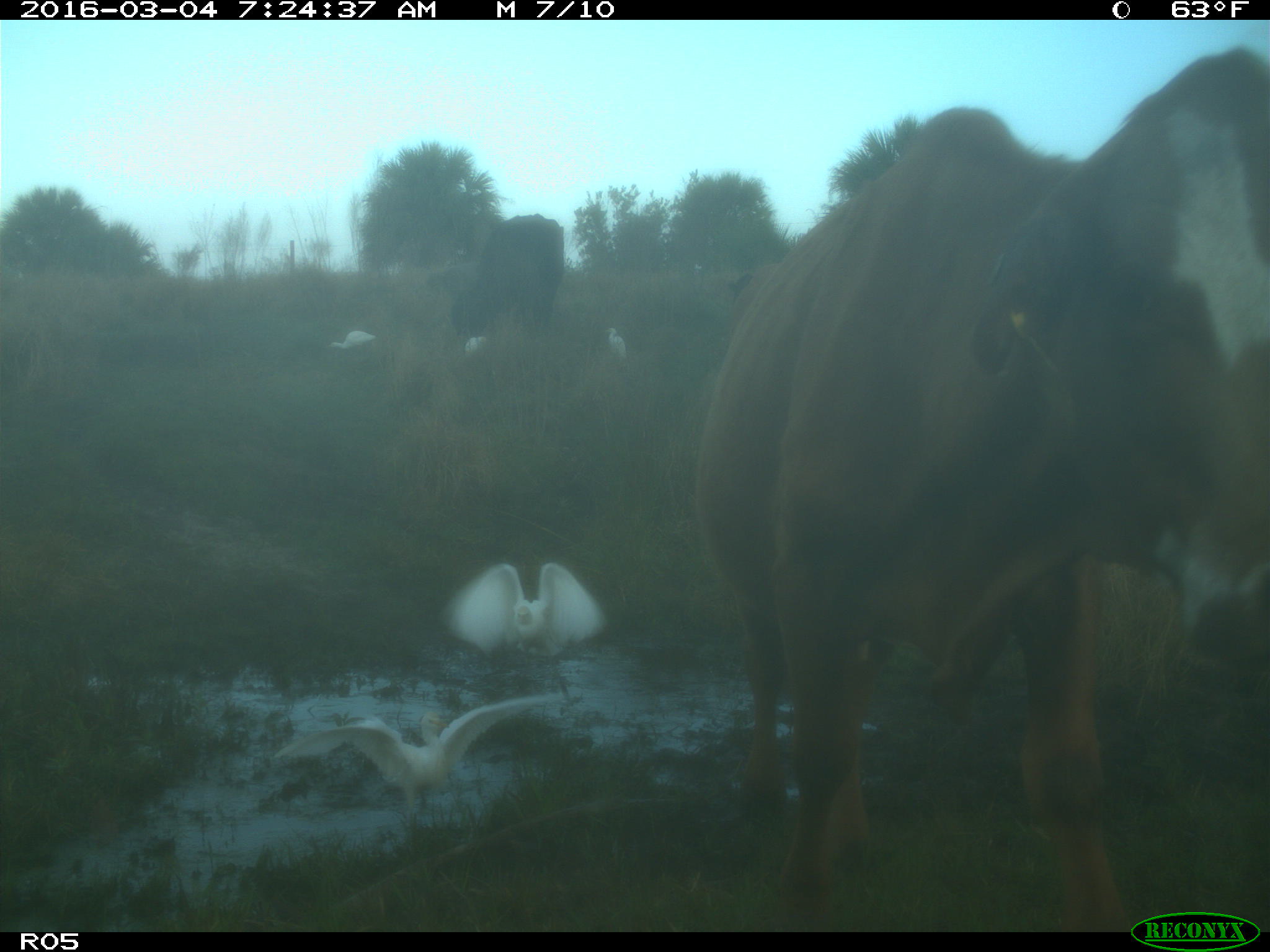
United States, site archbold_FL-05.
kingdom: Animalia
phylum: Chordata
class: Mammalia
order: Artiodactyla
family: Bovidae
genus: Bos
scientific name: Bos taurus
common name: domestic cow